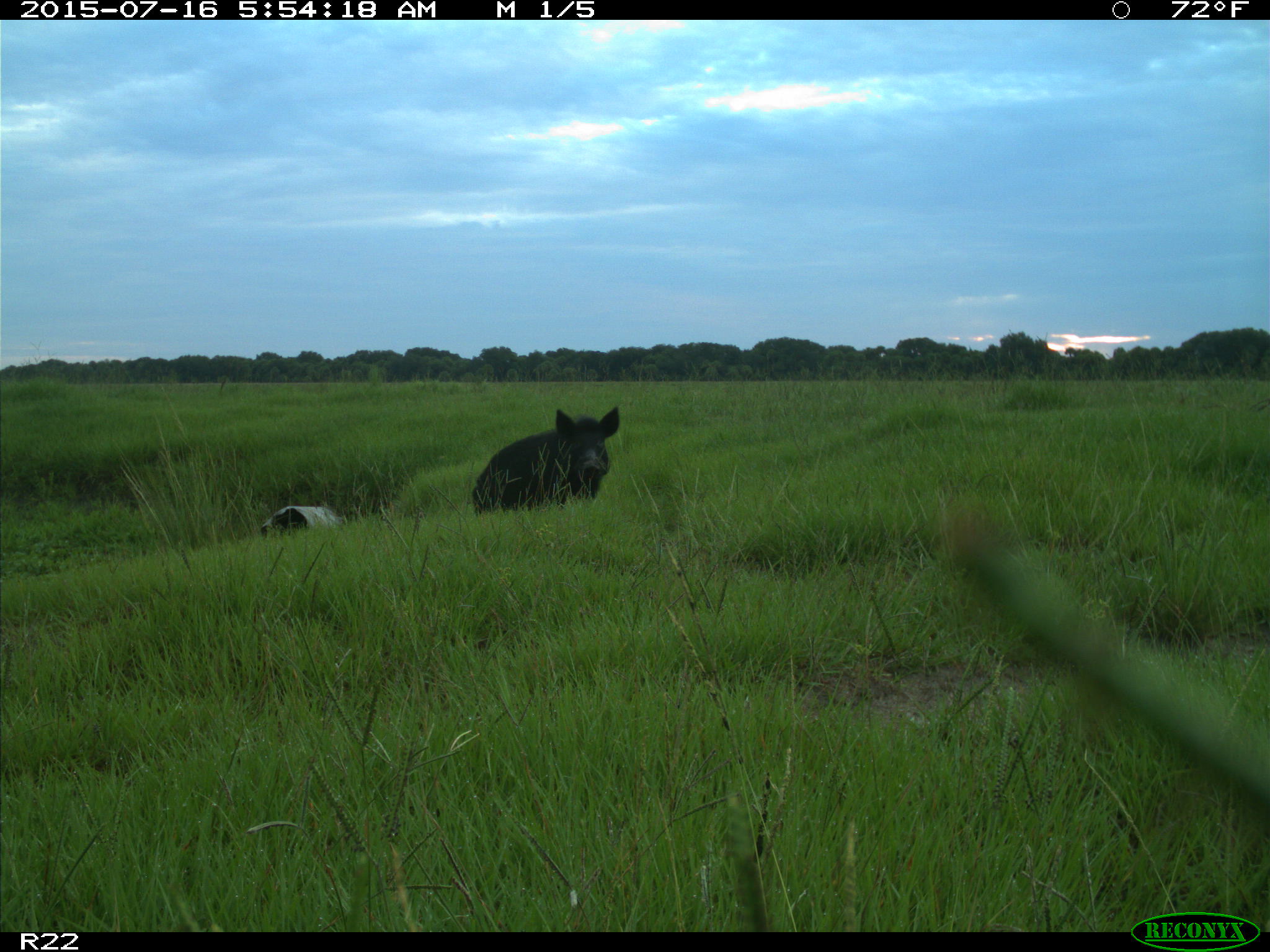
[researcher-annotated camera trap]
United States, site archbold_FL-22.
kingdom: Animalia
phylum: Chordata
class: Mammalia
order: Artiodactyla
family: Bovidae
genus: Bos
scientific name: Bos taurus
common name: domestic cow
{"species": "Bos taurus (domestic cow)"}